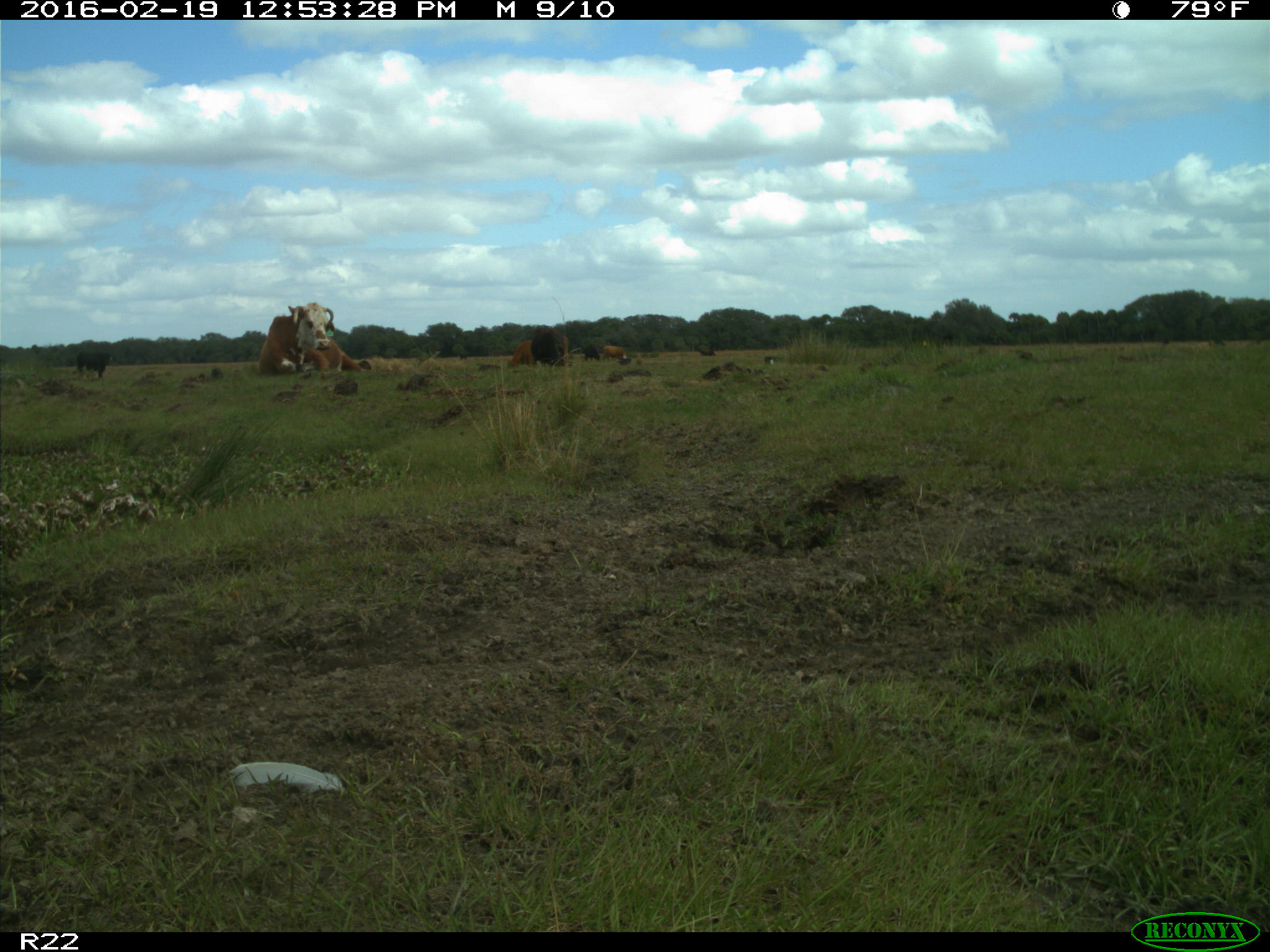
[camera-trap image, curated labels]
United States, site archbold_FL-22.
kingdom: Animalia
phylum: Chordata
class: Mammalia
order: Artiodactyla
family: Bovidae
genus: Bos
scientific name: Bos taurus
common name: domestic cow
Bos taurus (domestic cow).